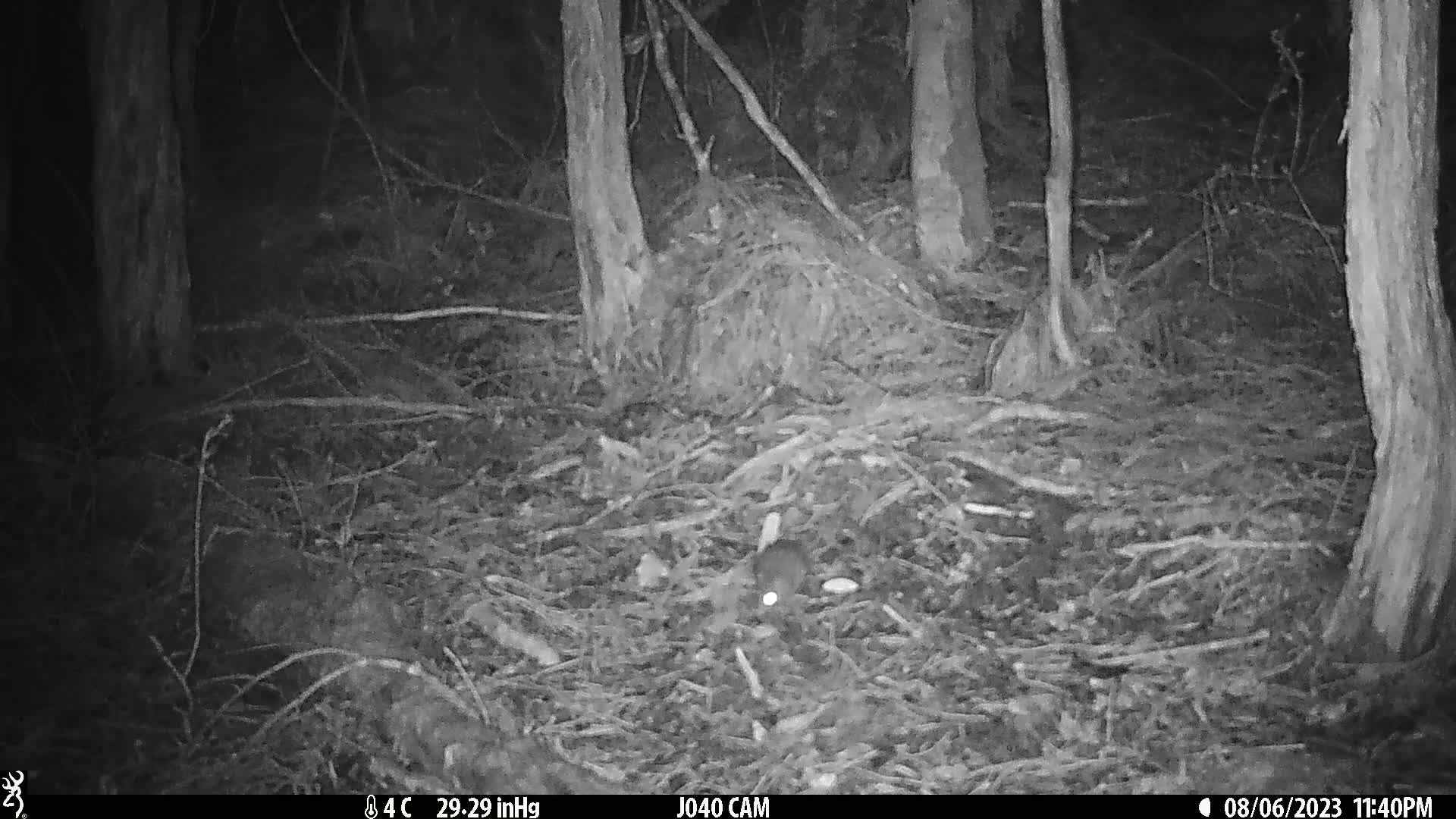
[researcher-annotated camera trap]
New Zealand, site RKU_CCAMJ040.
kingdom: Animalia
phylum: Chordata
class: Mammalia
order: Rodentia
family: Muridae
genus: Rattus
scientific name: Rattus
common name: rat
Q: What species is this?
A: Rat (Rattus).